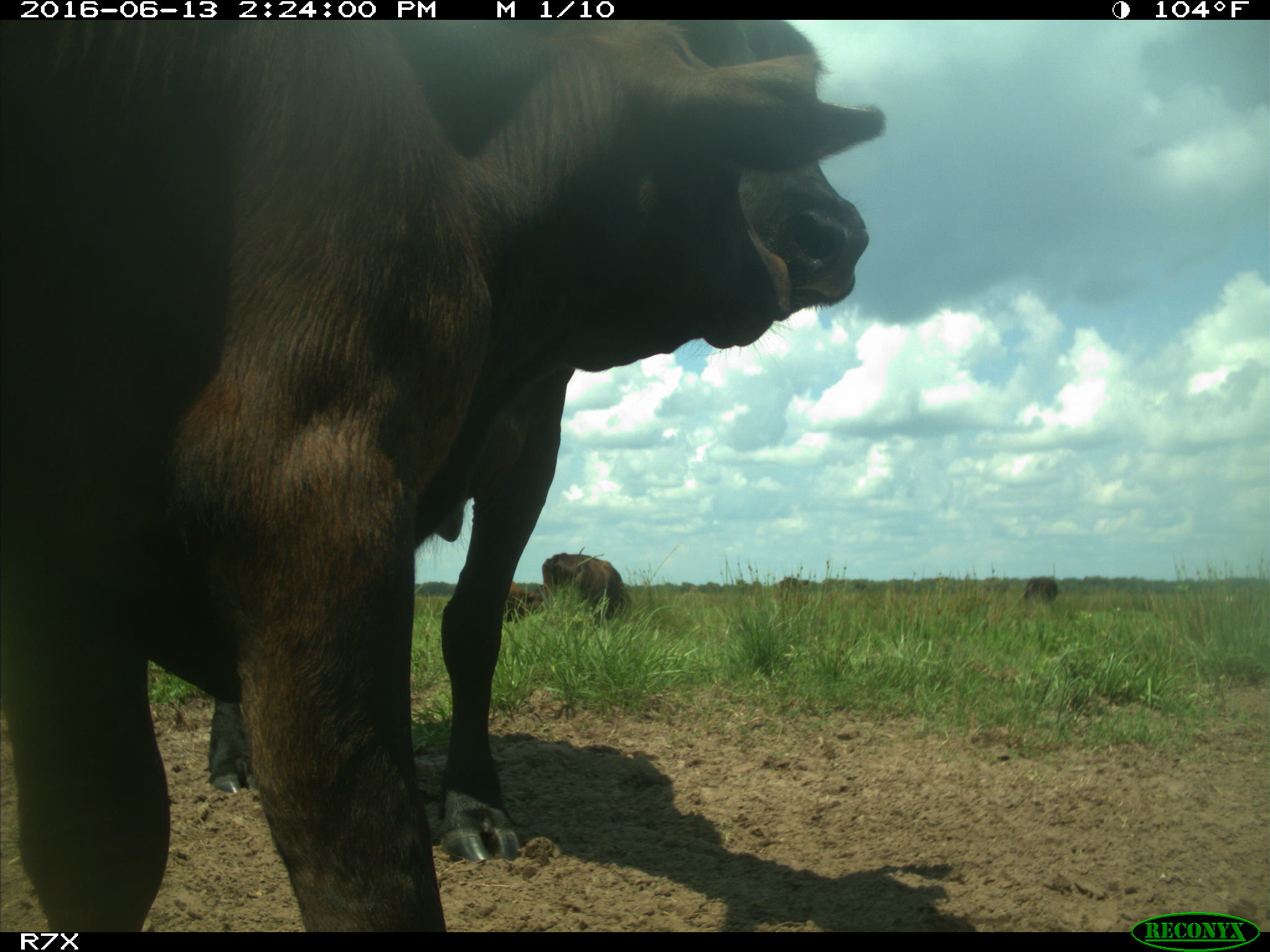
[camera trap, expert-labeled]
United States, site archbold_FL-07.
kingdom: Animalia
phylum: Chordata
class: Mammalia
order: Artiodactyla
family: Bovidae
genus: Bos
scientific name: Bos taurus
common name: domestic cow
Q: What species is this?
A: Bos taurus (domestic cow).